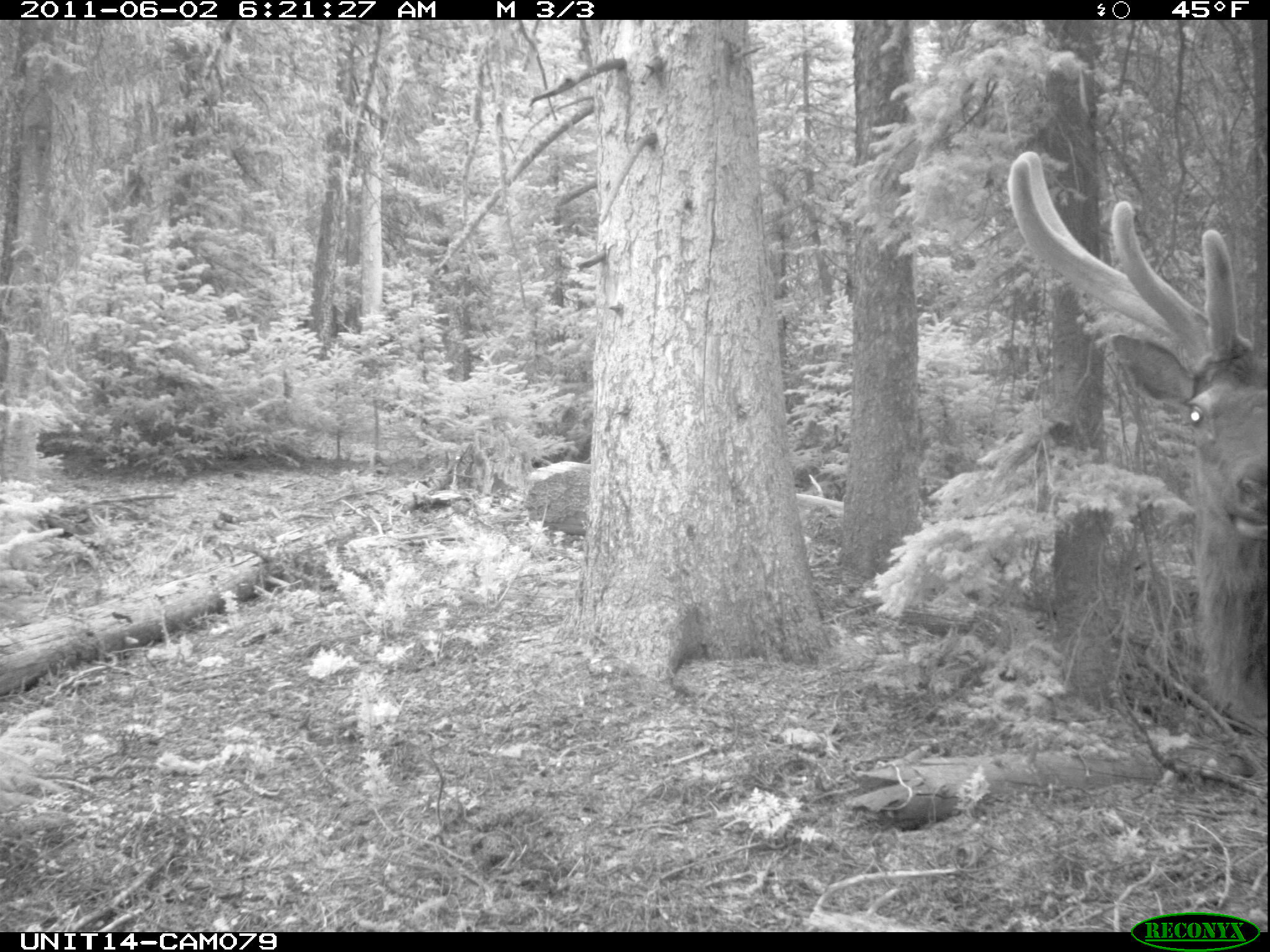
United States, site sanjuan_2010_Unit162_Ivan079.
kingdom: Animalia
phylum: Chordata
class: Mammalia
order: Artiodactyla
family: Cervidae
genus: Cervus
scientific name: Cervus elaphus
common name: red deer